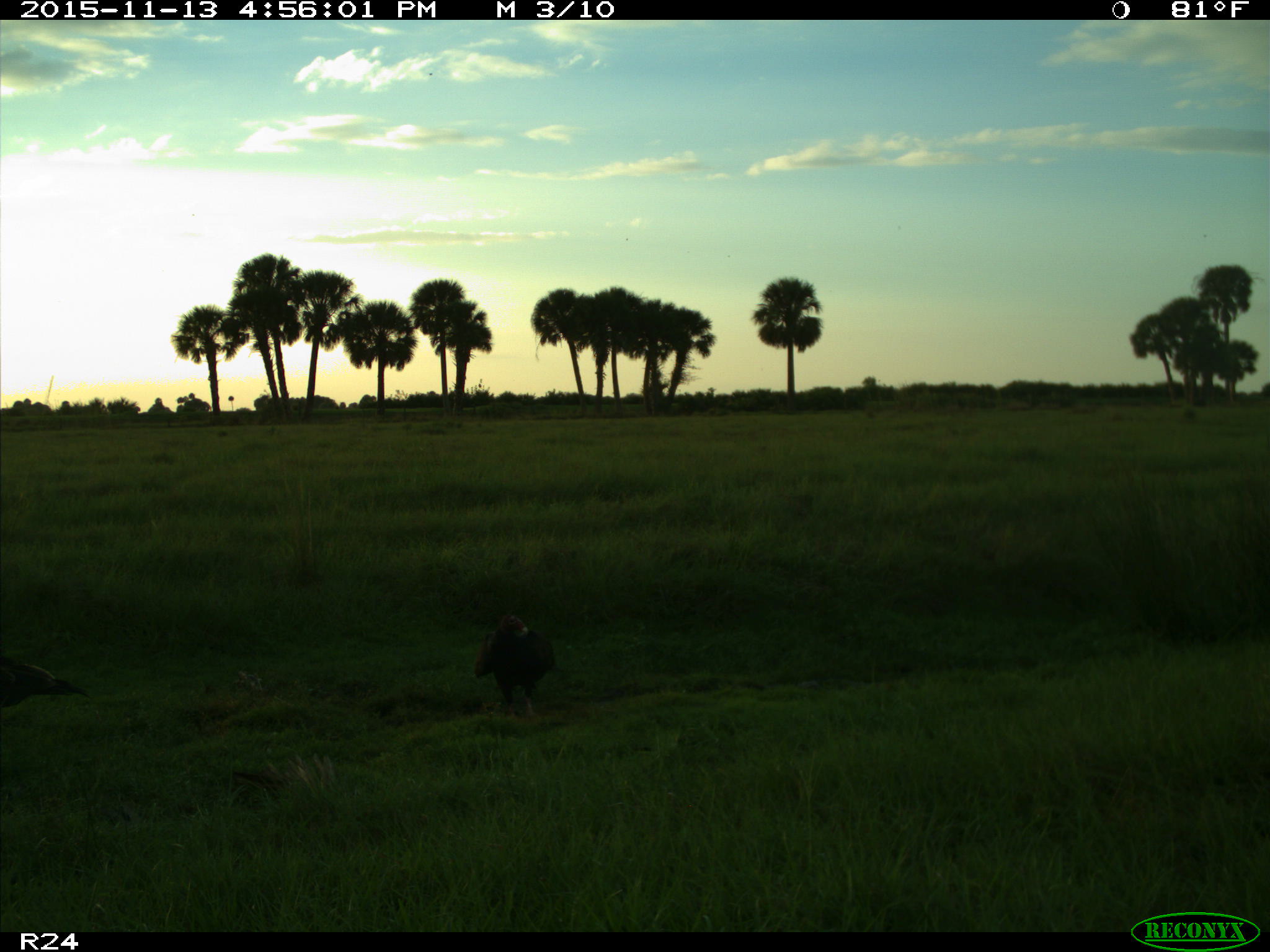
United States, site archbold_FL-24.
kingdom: Animalia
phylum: Chordata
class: Aves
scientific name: Aves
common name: birds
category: unidentified bird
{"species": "unidentified bird (birds) (Aves)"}